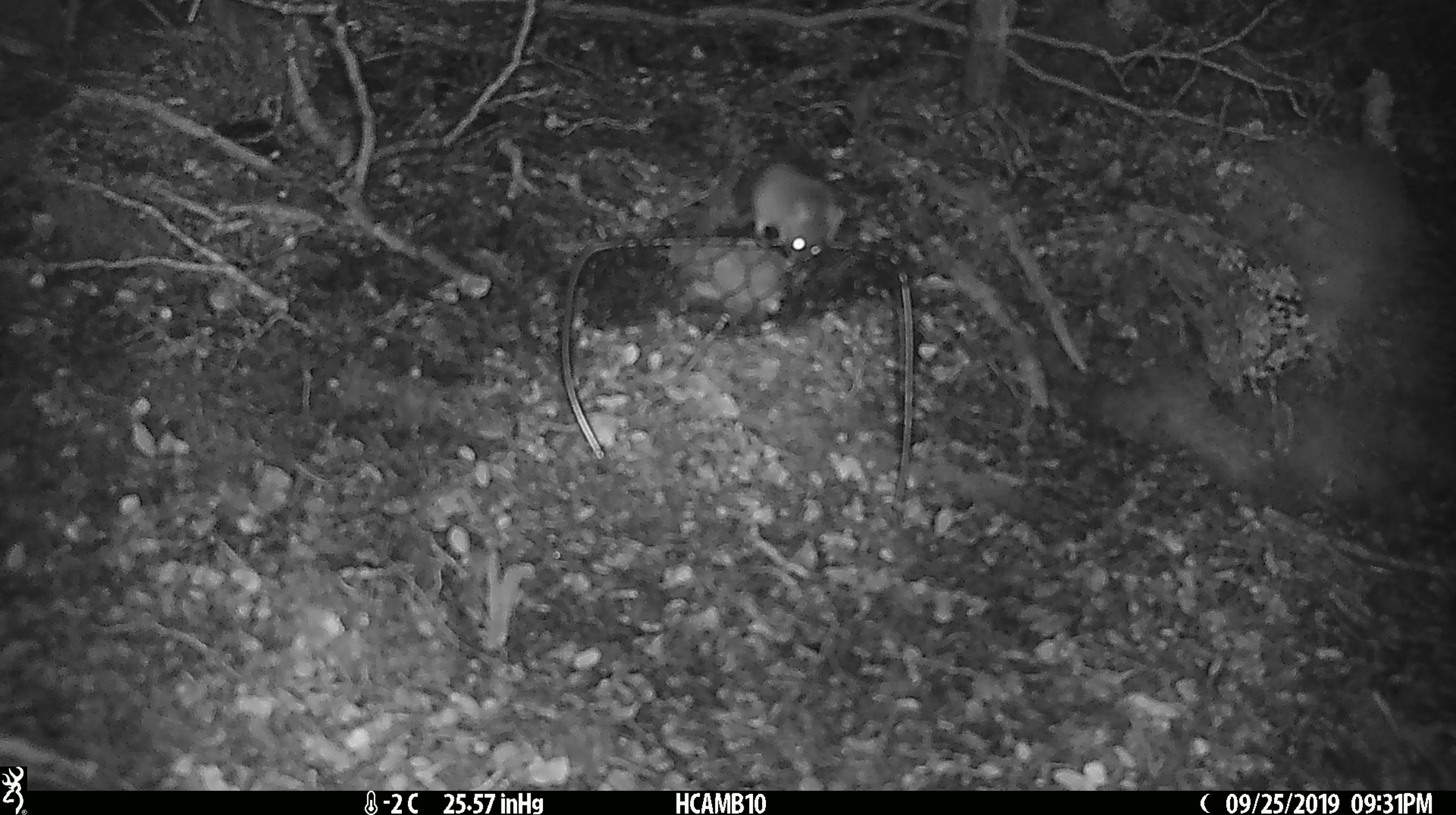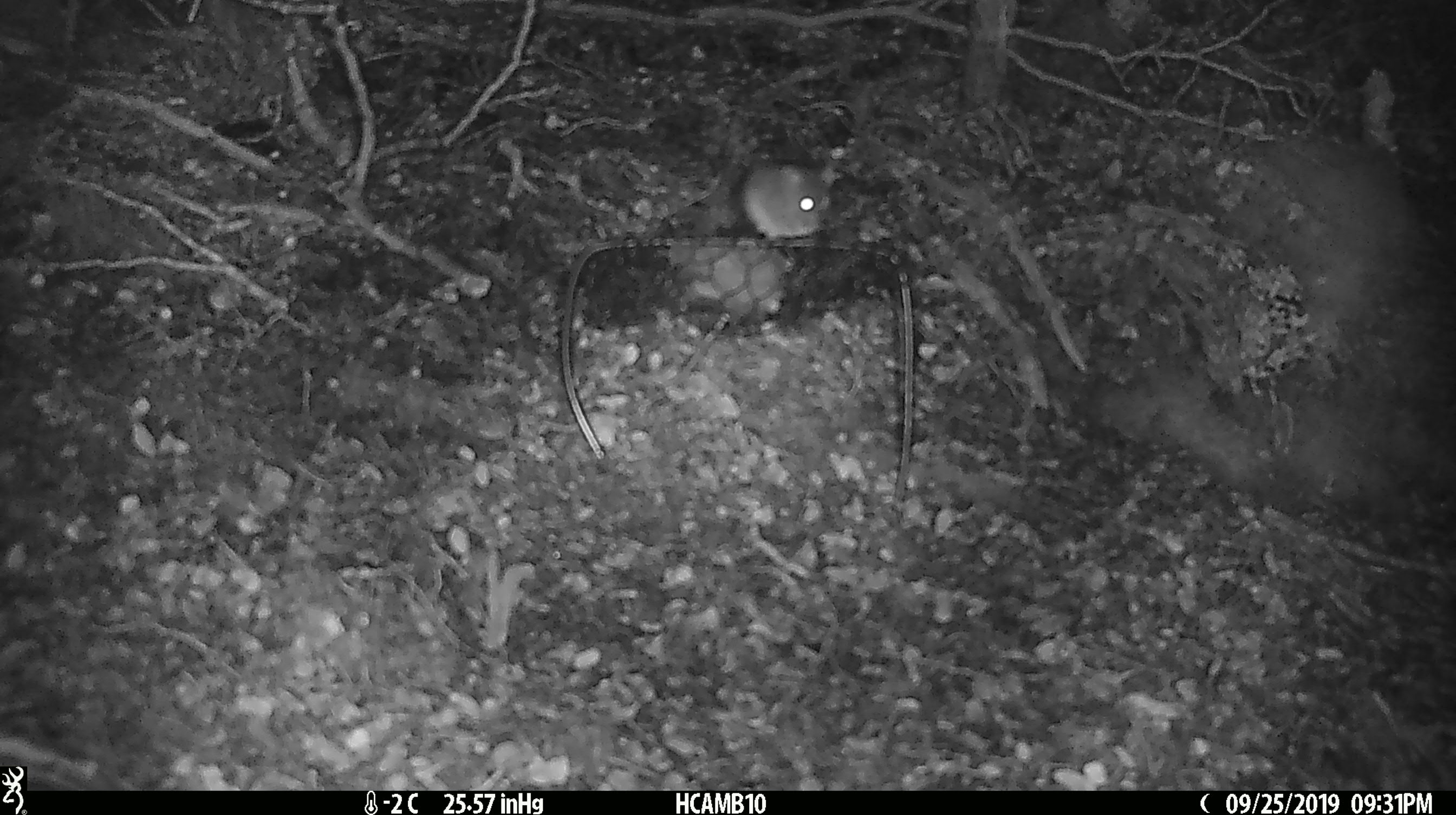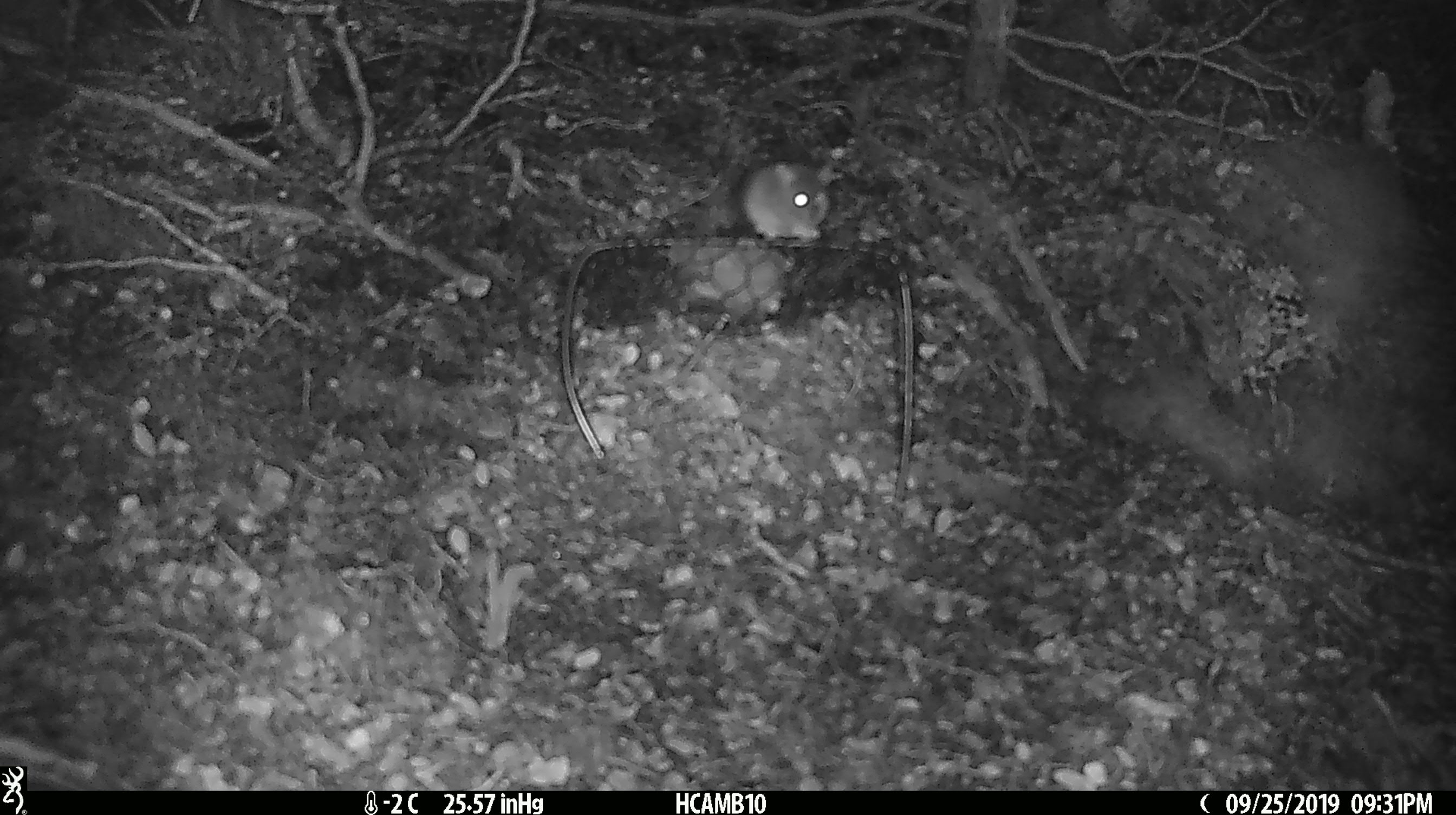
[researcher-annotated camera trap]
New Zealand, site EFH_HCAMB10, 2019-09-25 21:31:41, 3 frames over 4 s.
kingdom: Animalia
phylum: Chordata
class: Mammalia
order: Rodentia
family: Muridae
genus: Mus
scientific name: Mus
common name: mouse